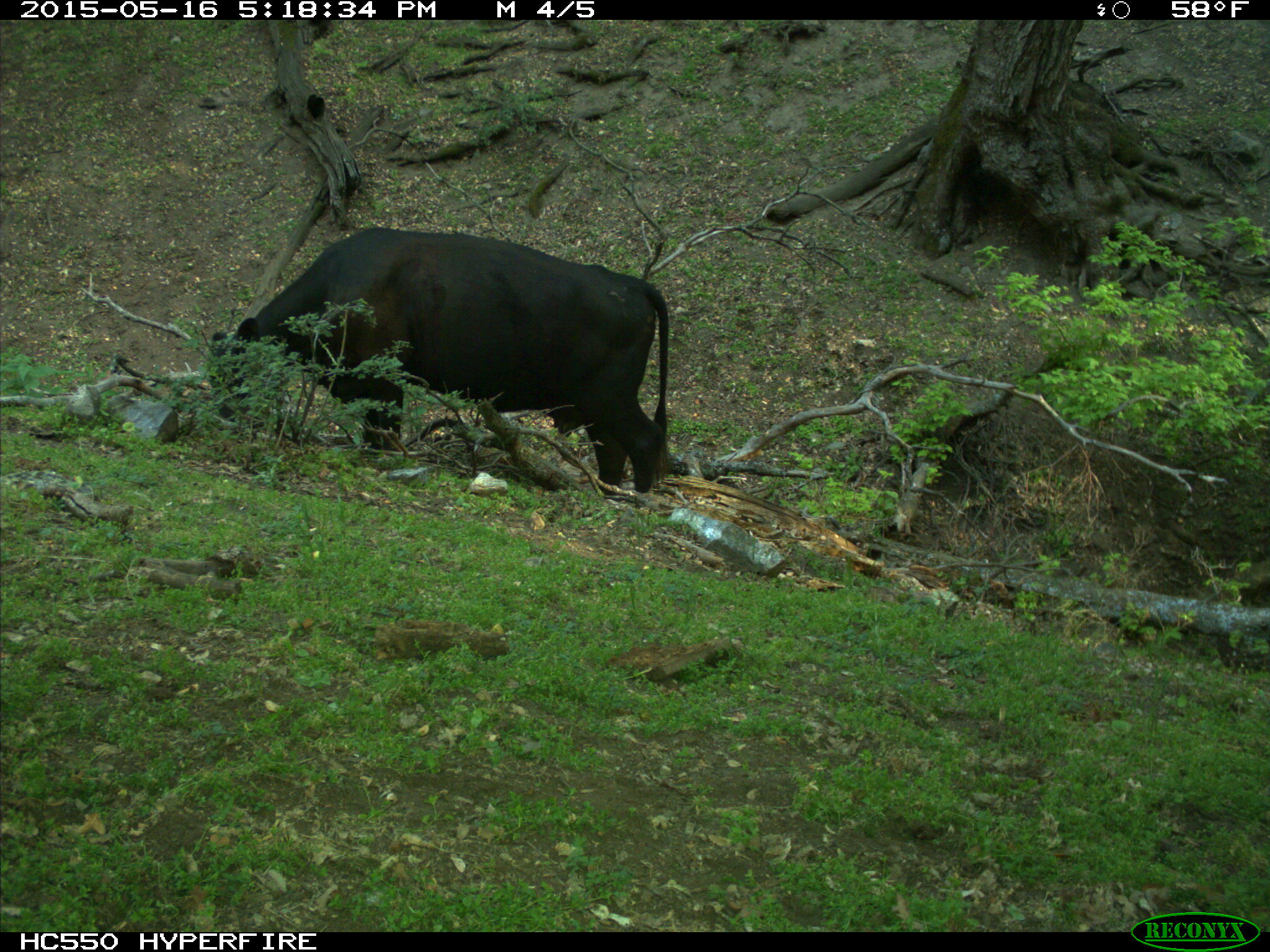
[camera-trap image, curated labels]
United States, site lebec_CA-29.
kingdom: Animalia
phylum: Chordata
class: Mammalia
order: Artiodactyla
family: Bovidae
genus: Bos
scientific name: Bos taurus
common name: domestic cow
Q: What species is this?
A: Bos taurus (domestic cow).